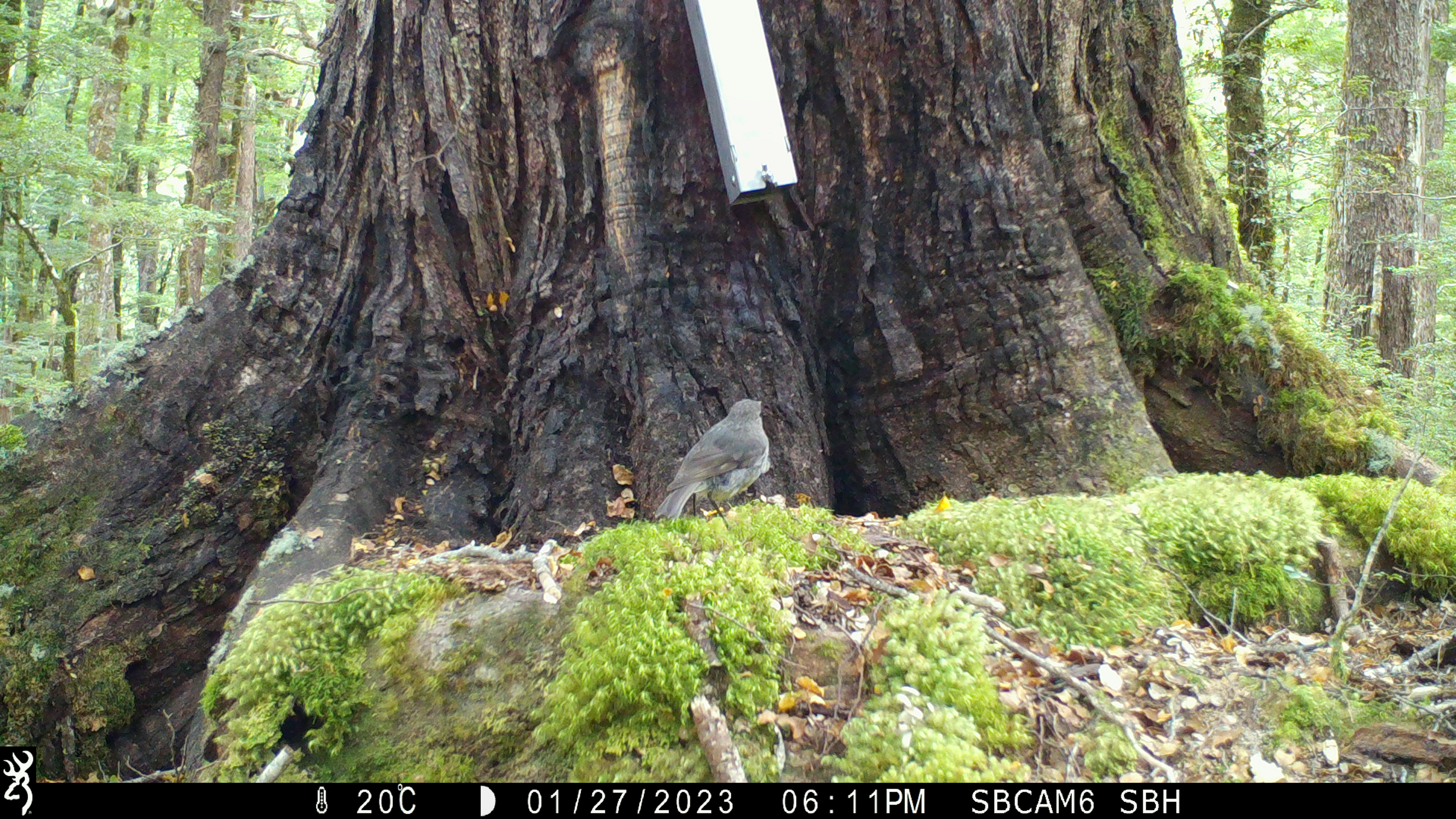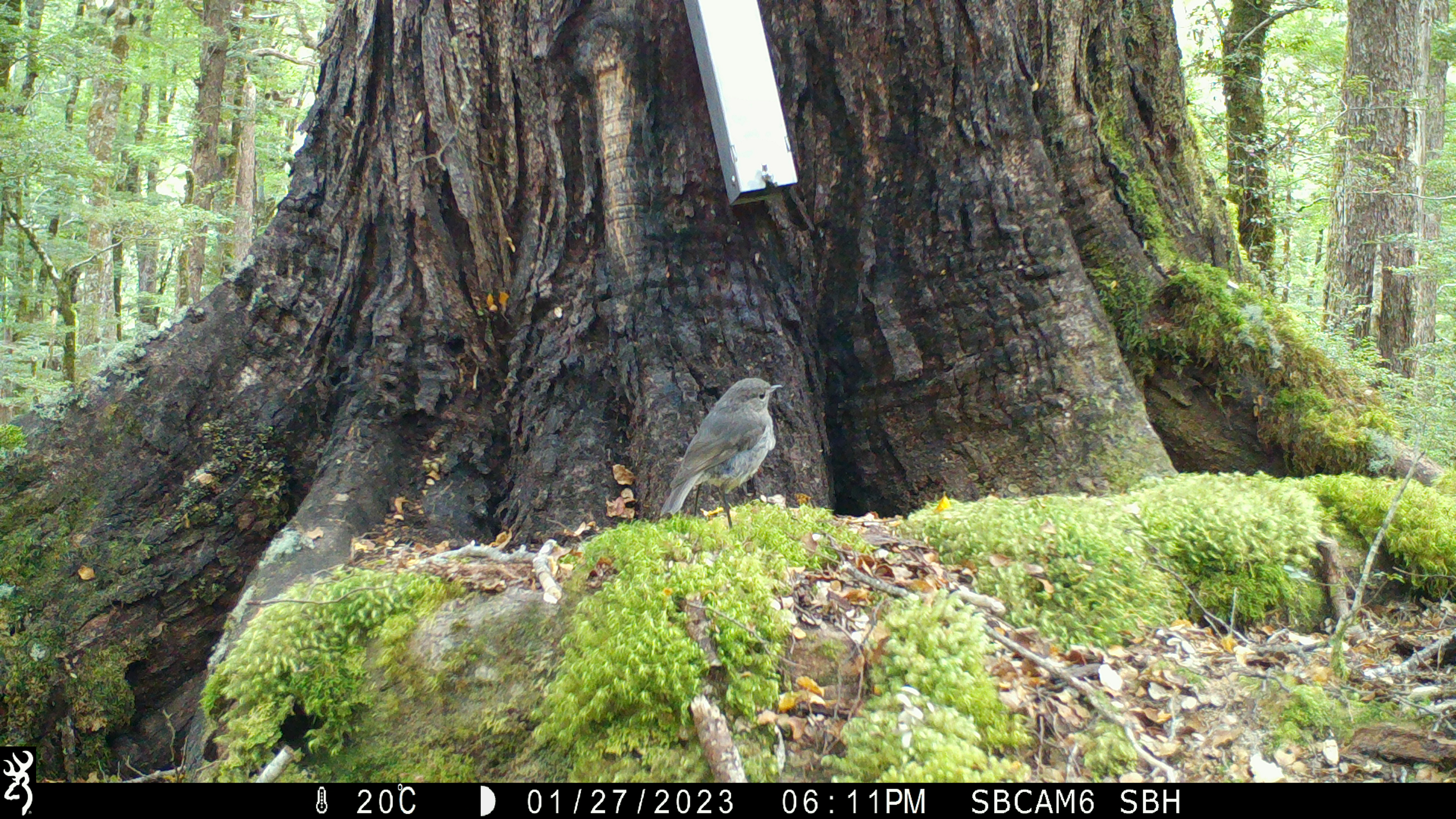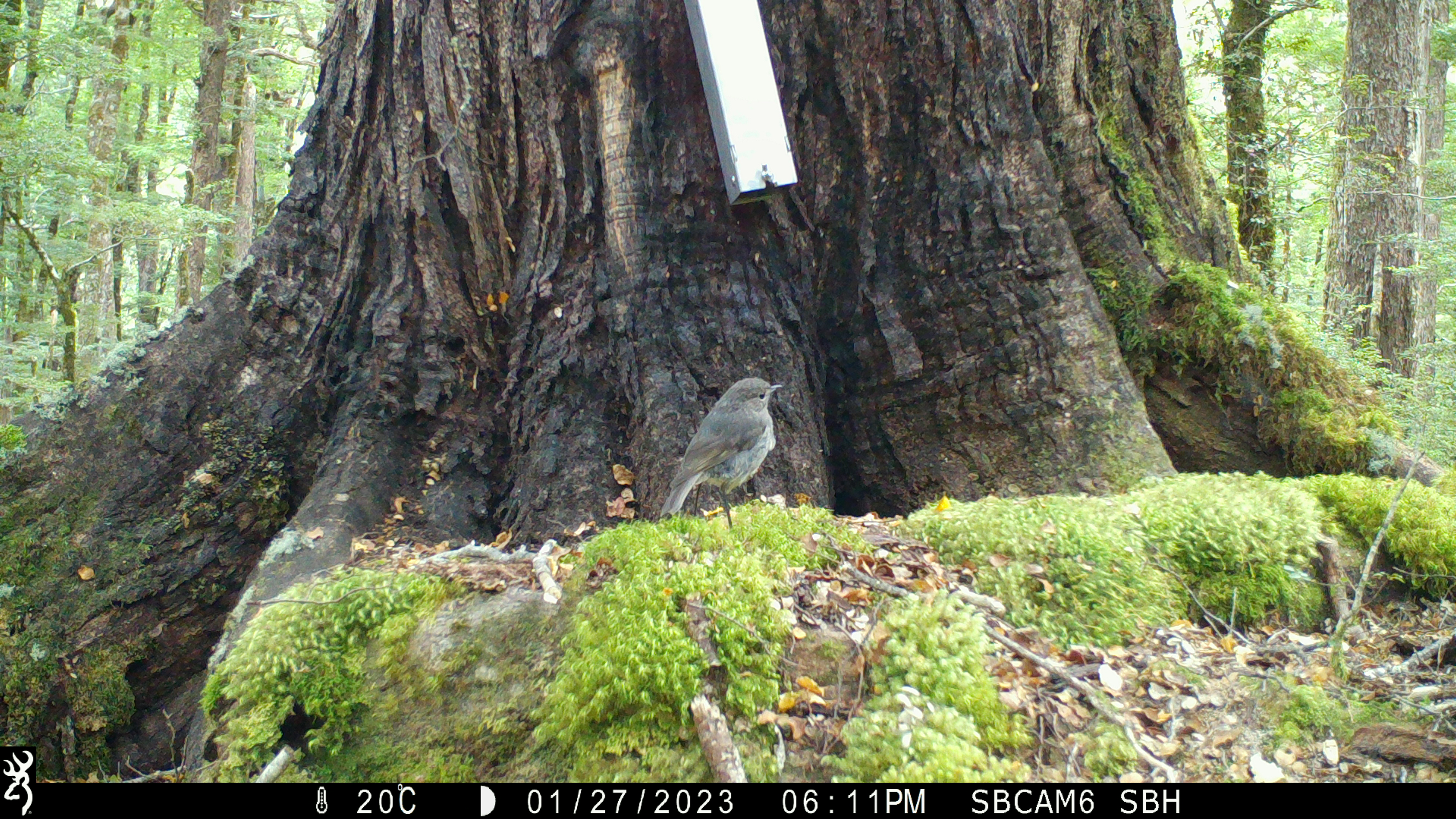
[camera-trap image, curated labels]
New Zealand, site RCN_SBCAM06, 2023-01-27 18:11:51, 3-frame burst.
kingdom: Animalia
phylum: Chordata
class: Aves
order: Passeriformes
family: Petroicidae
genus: Petroica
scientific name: Petroica australis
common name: new zealand robin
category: robin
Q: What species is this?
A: Robin (new zealand robin) (Petroica australis).